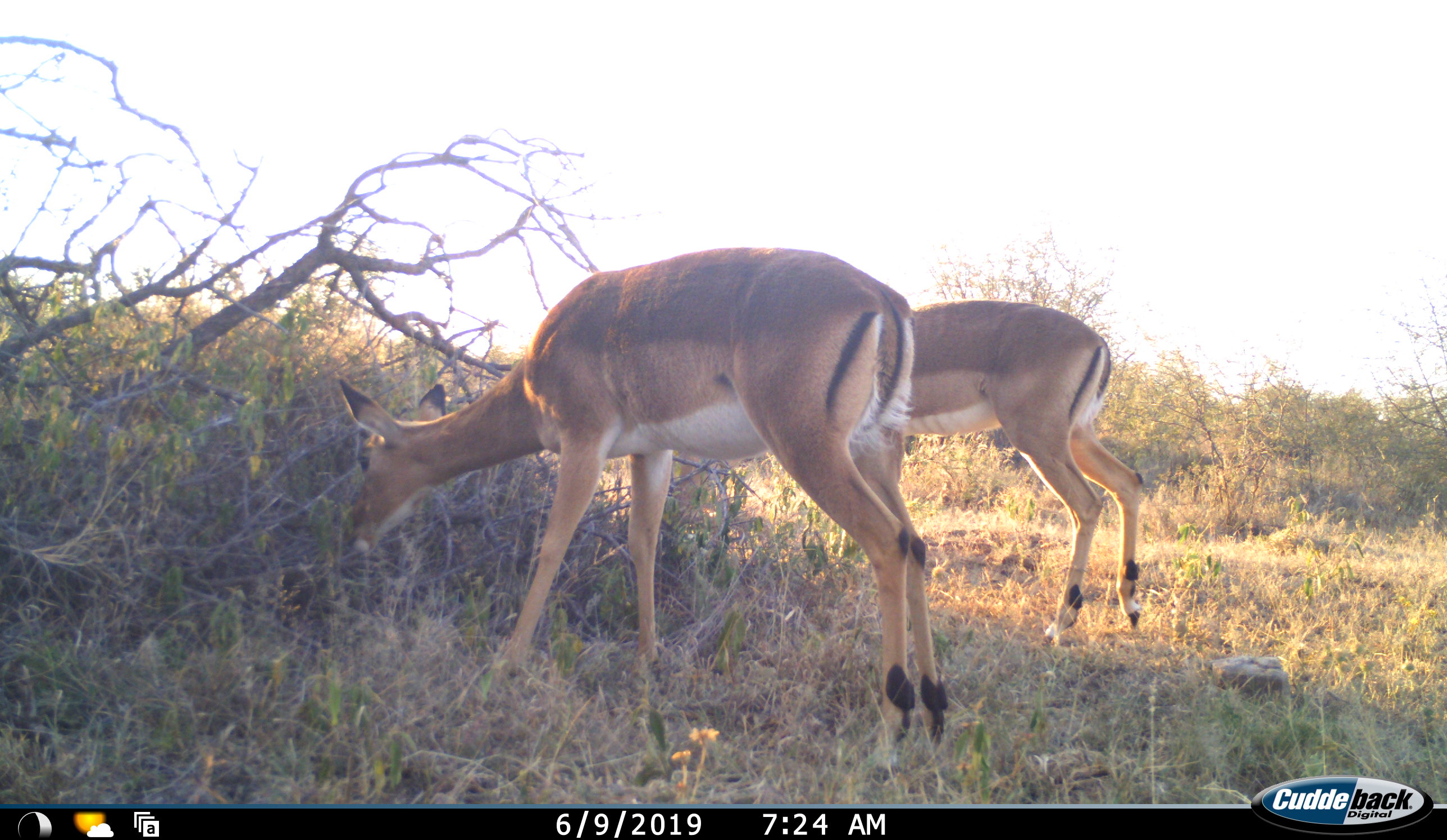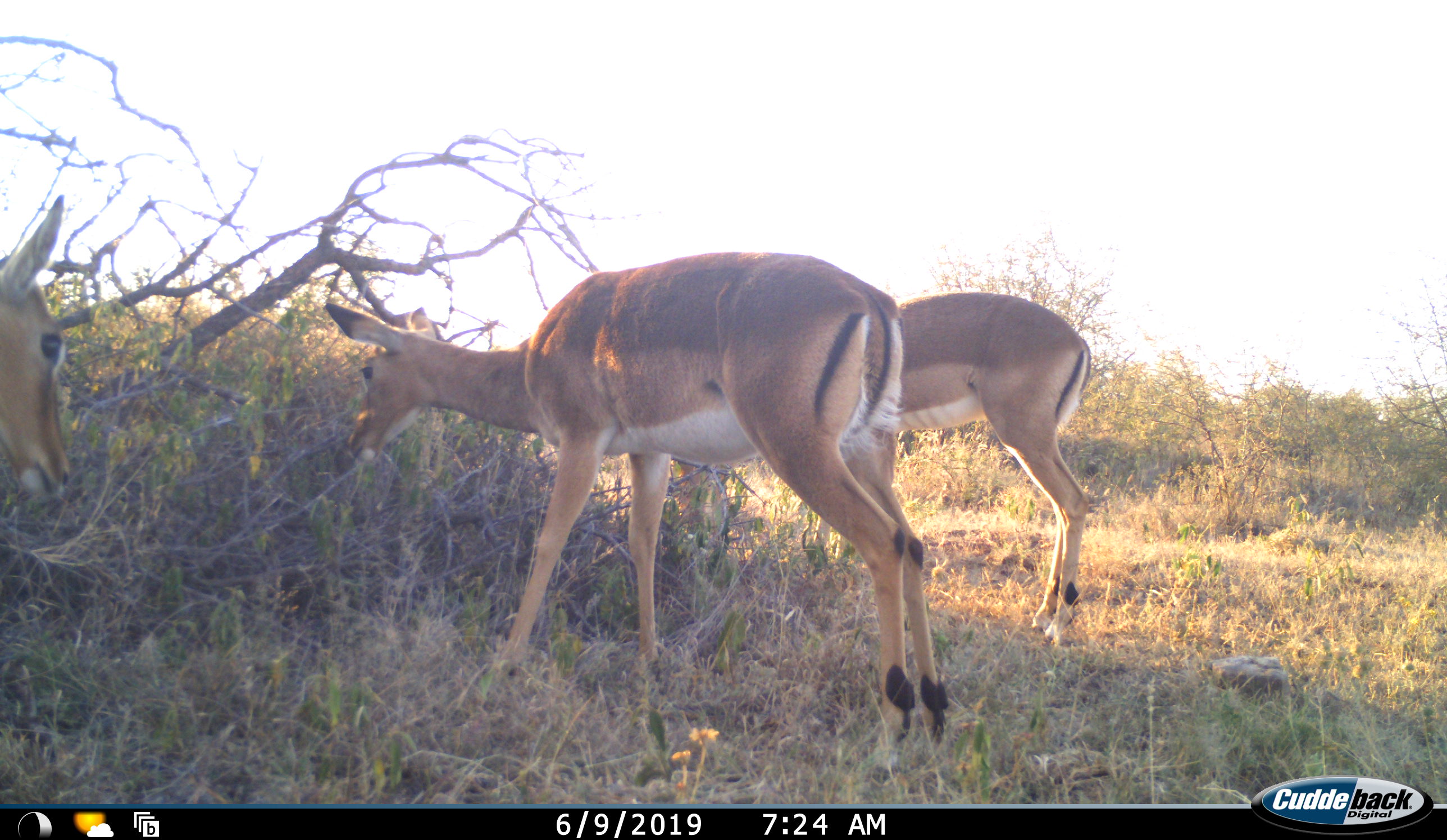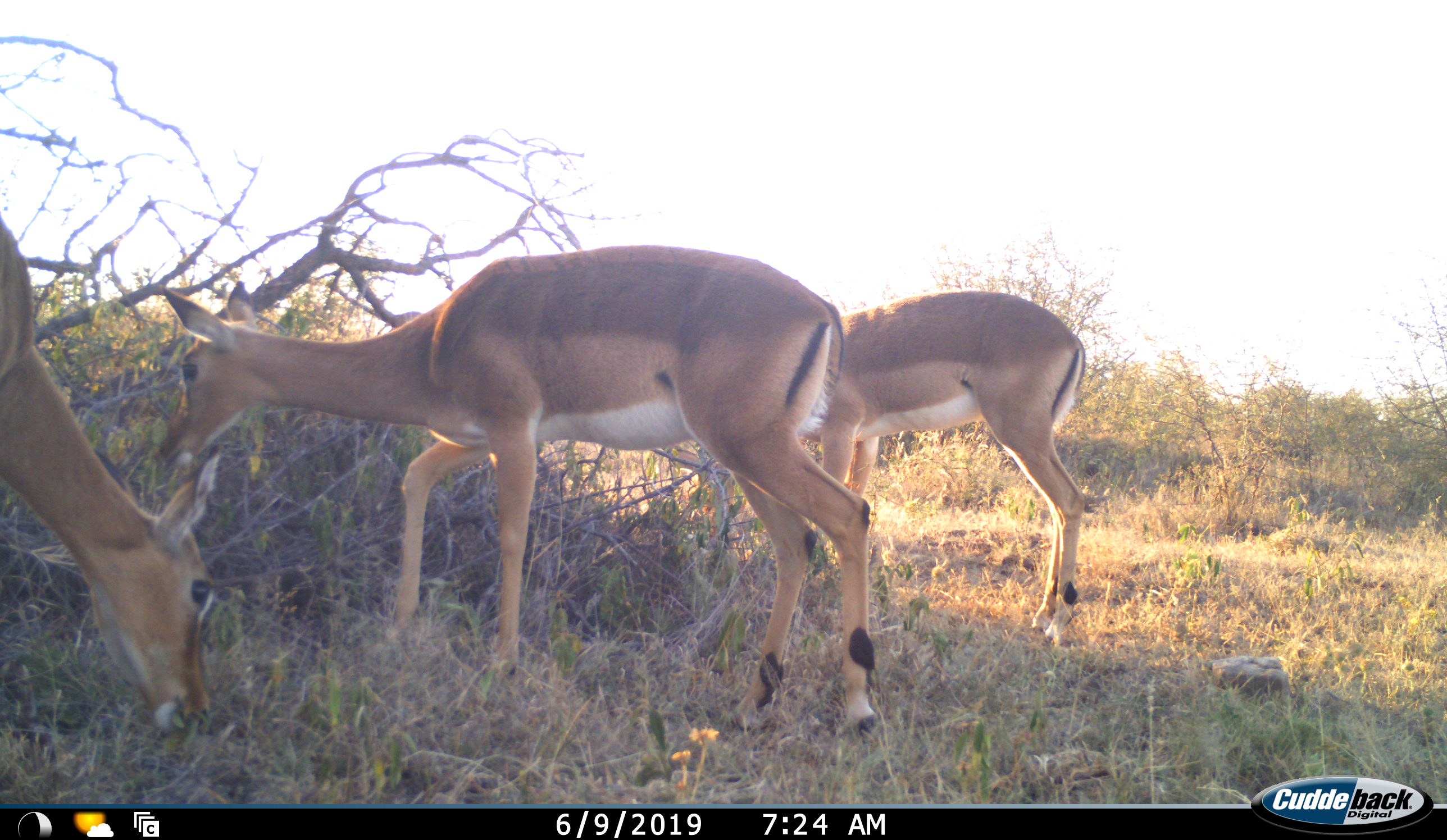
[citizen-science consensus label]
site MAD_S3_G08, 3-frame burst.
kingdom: Animalia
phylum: Chordata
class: Mammalia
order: Artiodactyla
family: Bovidae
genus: Aepyceros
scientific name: Aepyceros melampus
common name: impala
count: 3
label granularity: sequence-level